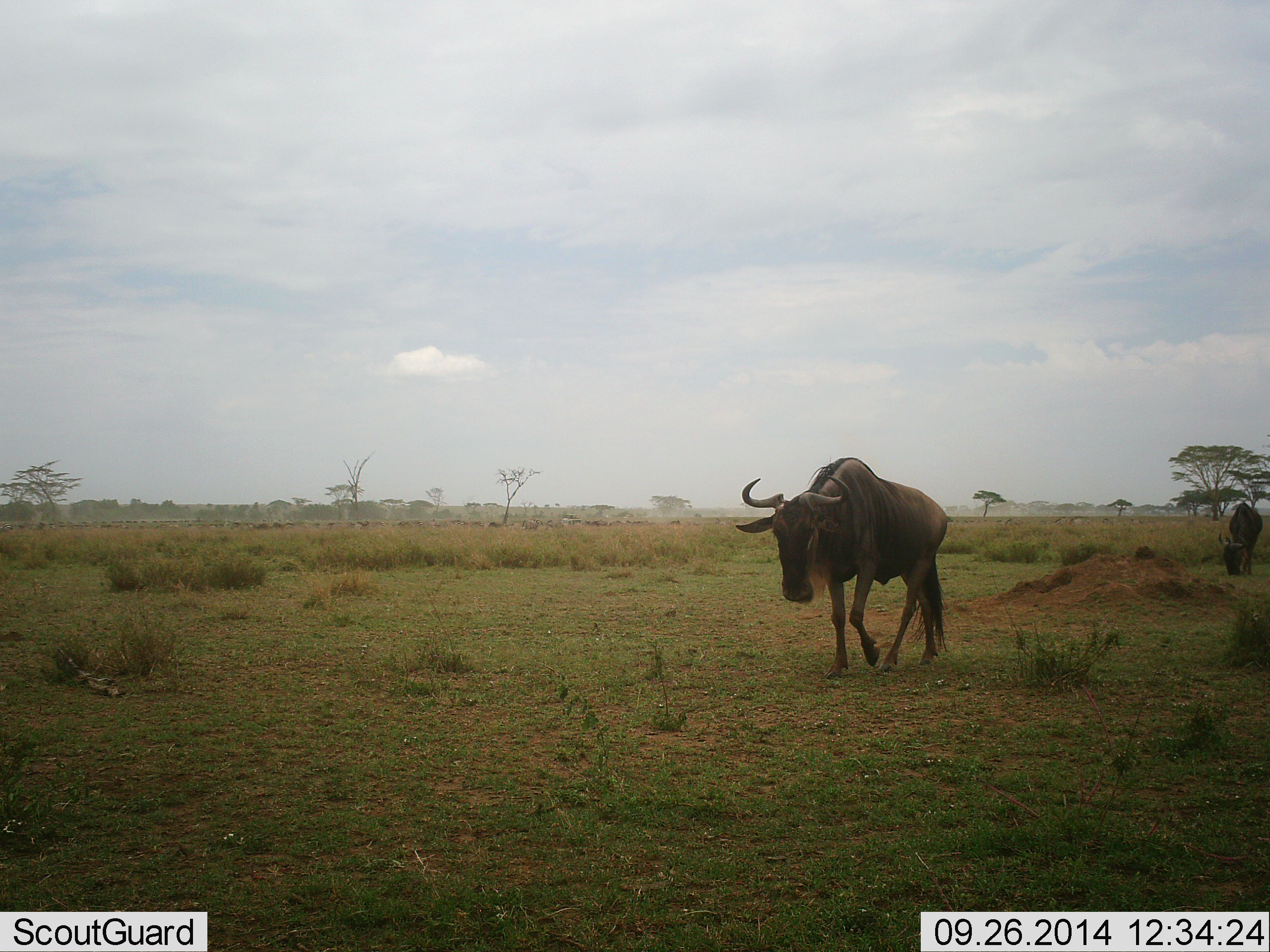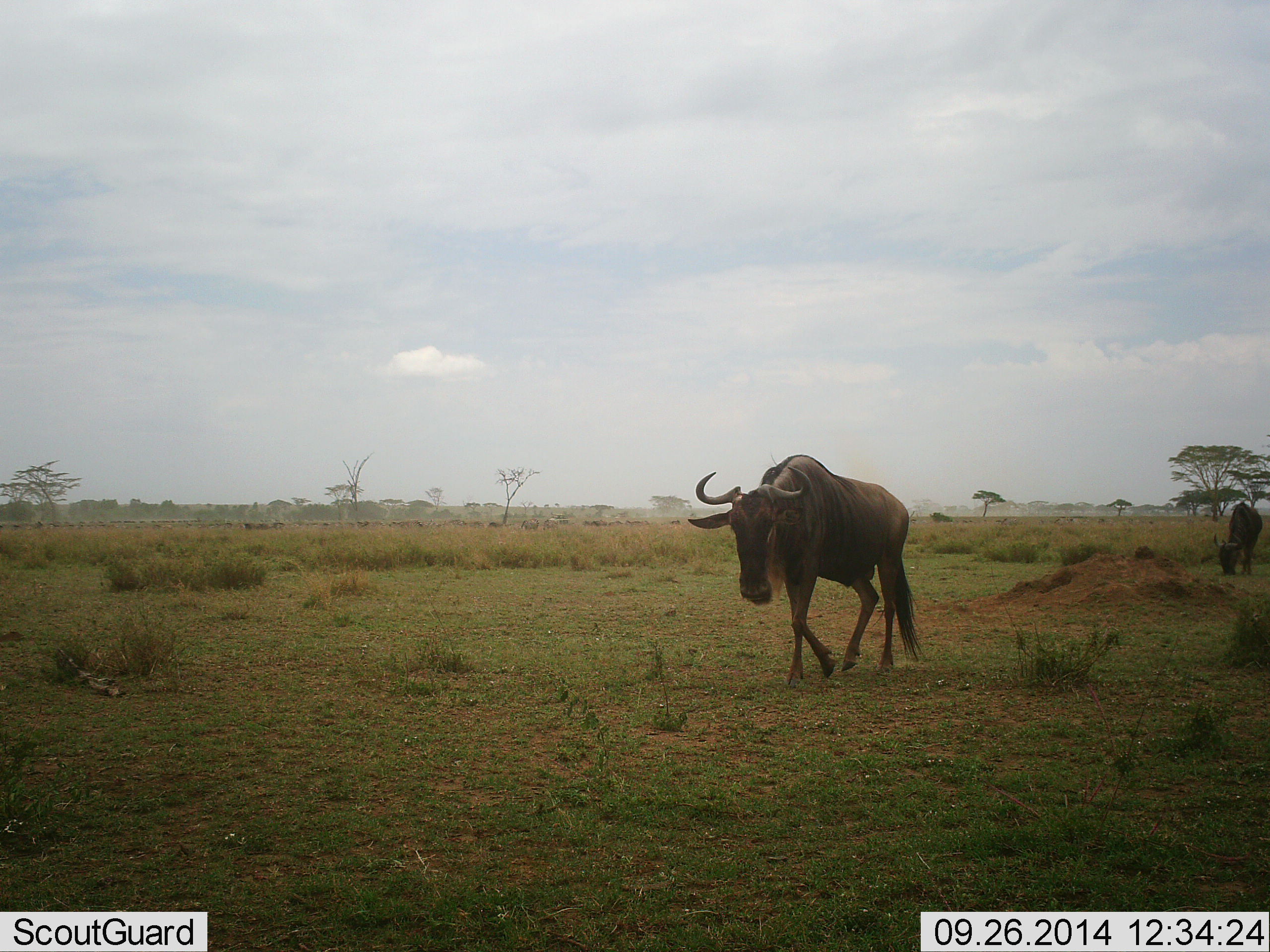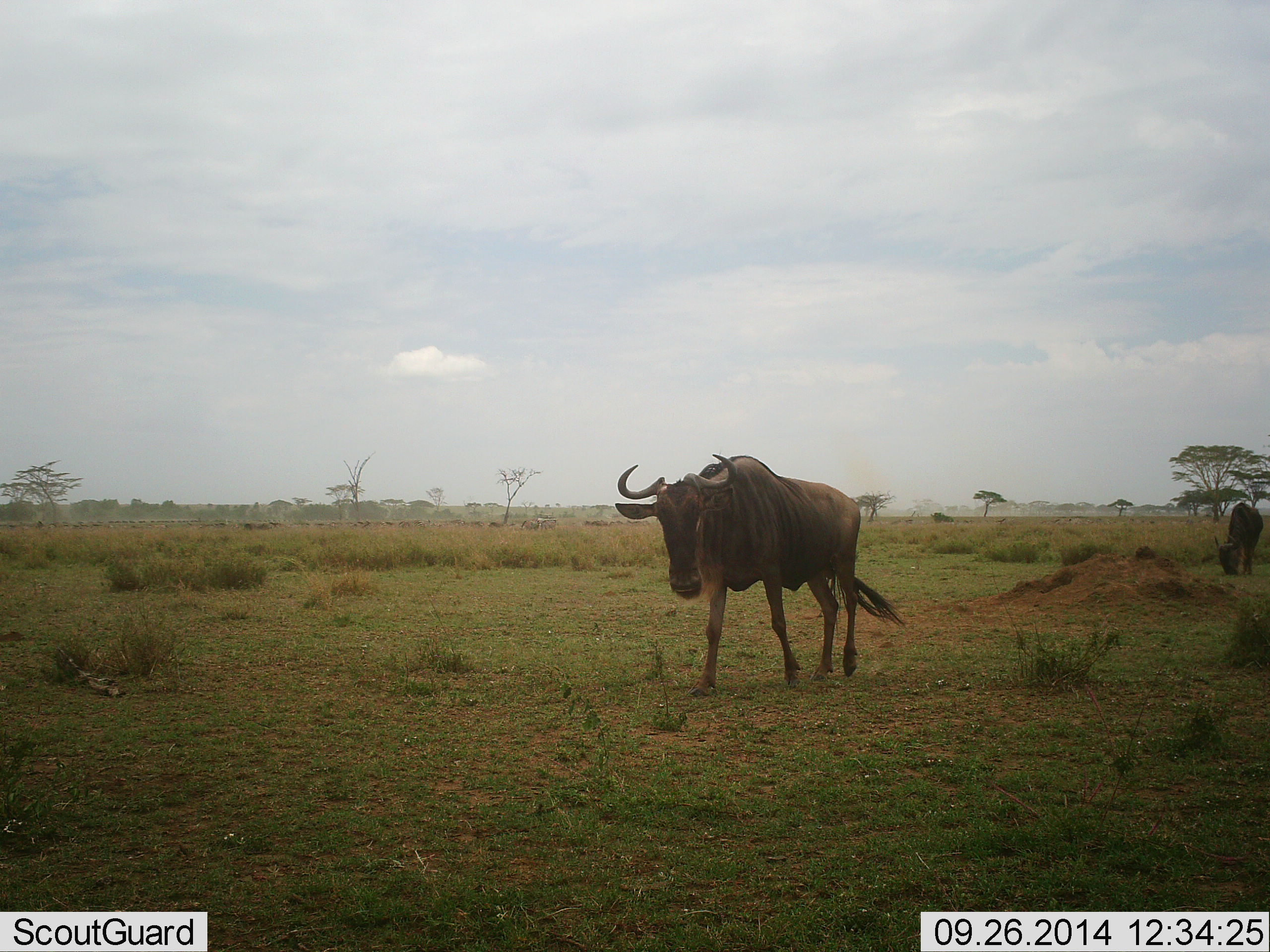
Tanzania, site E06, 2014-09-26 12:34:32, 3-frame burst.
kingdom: Animalia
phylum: Chordata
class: Mammalia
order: Artiodactyla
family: Bovidae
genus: Connochaetes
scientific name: Connochaetes taurinus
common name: blue wildebeest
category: wildebeest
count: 2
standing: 36%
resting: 0%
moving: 100%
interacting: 0%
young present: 0%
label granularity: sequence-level